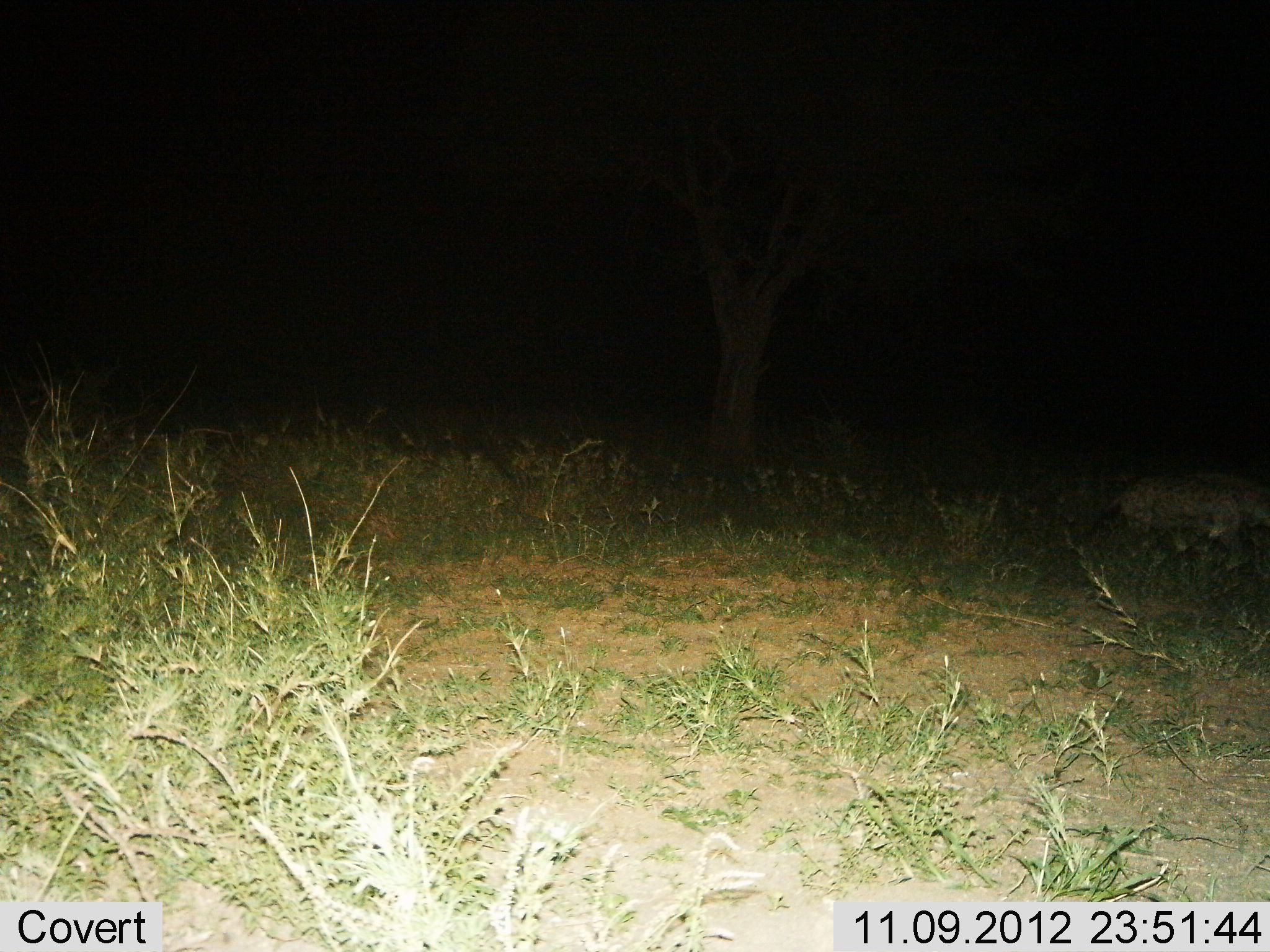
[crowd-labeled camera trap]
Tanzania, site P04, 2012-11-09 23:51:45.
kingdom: Animalia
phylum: Chordata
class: Mammalia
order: Carnivora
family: Hyaenidae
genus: Crocuta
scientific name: Crocuta crocuta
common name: spotted hyena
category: hyenaspotted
Hyenaspotted (spotted hyena) (Crocuta crocuta), count 1. Behavior (volunteer vote fractions): standing 20%, resting 0%, moving 80%, interacting 0%. Young present (vote fraction): 0%. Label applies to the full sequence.